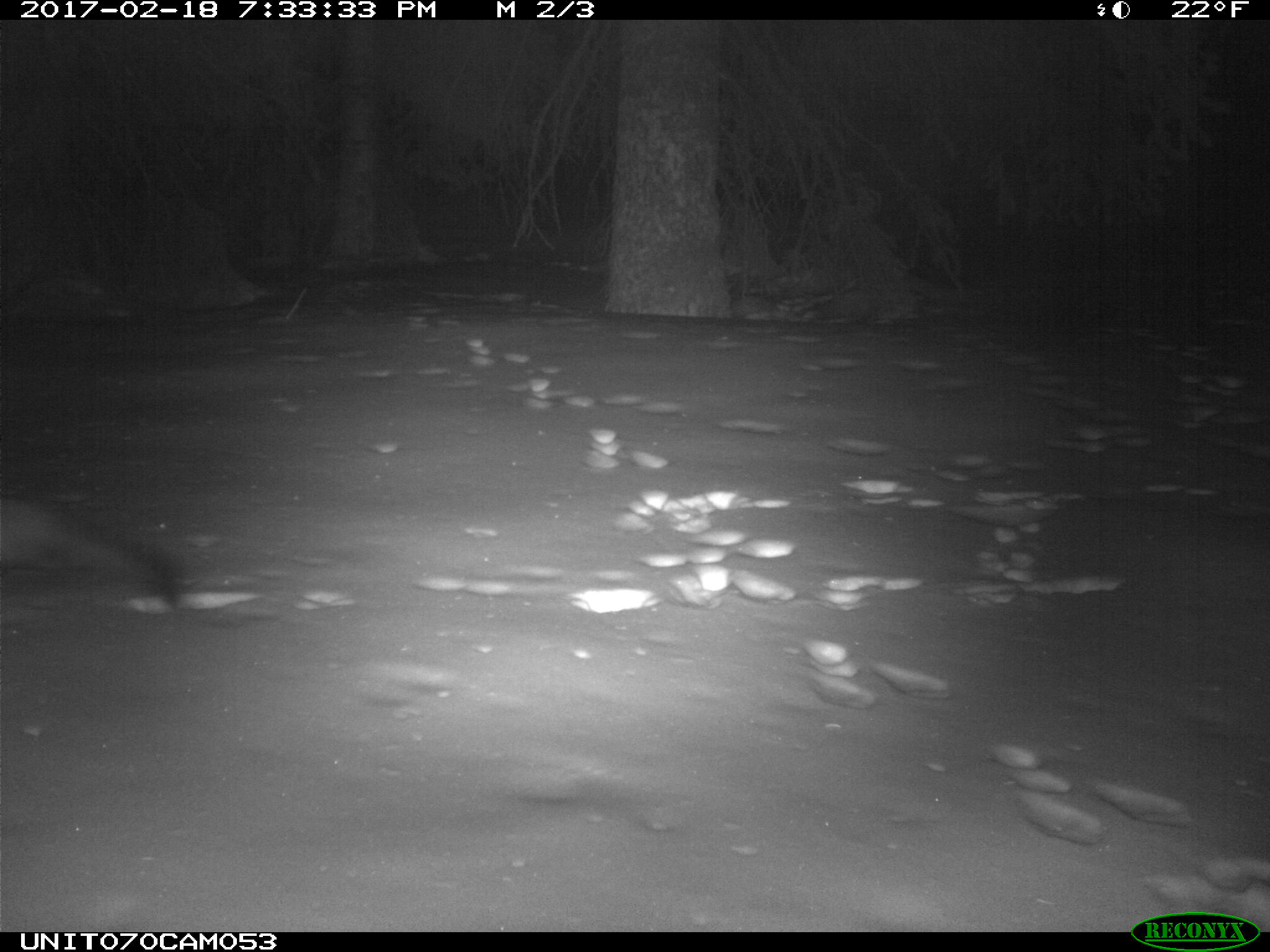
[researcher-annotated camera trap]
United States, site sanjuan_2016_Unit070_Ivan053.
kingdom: Animalia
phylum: Chordata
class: Mammalia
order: Carnivora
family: Mustelidae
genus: Martes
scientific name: Martes americana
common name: american marten